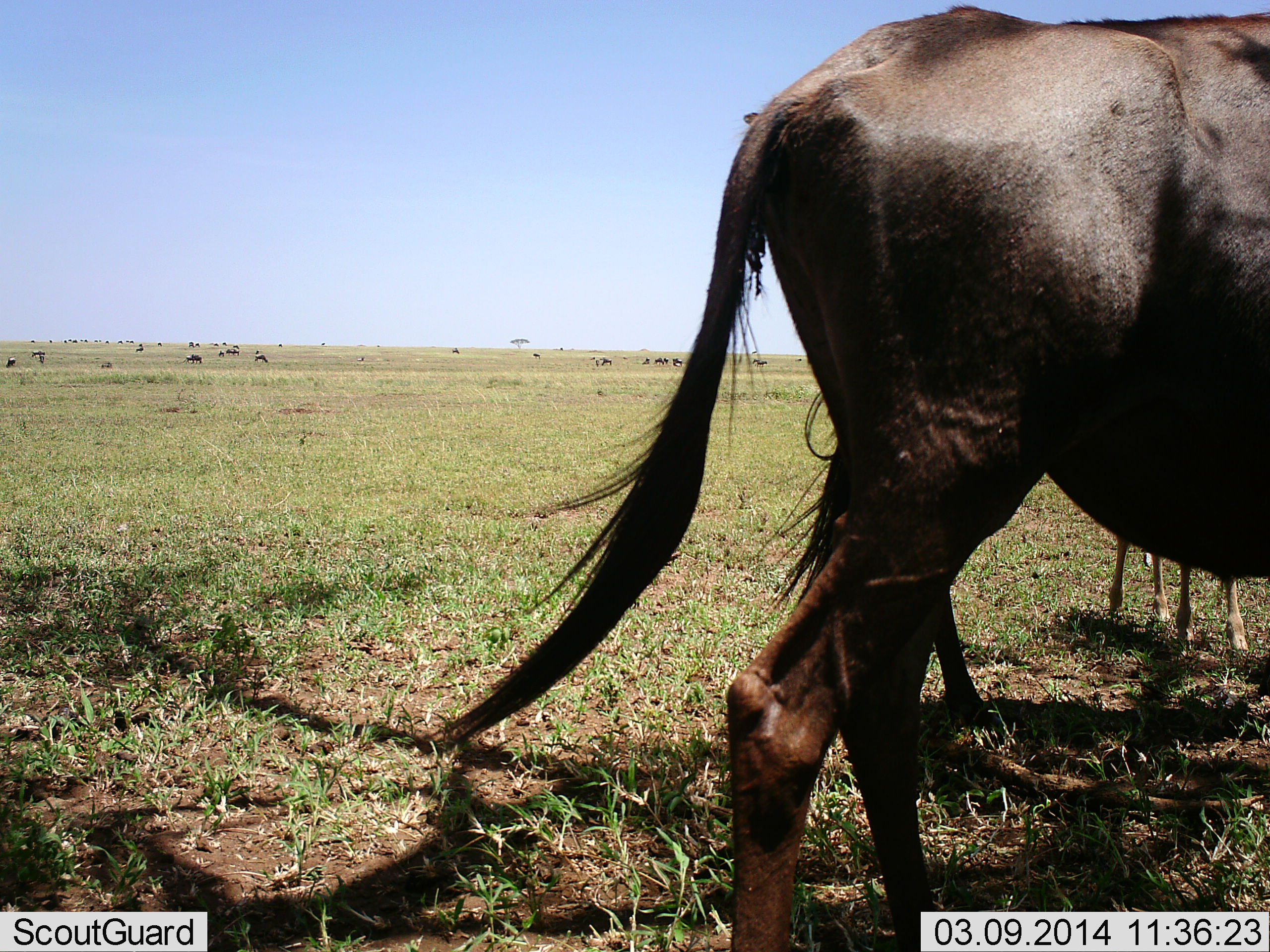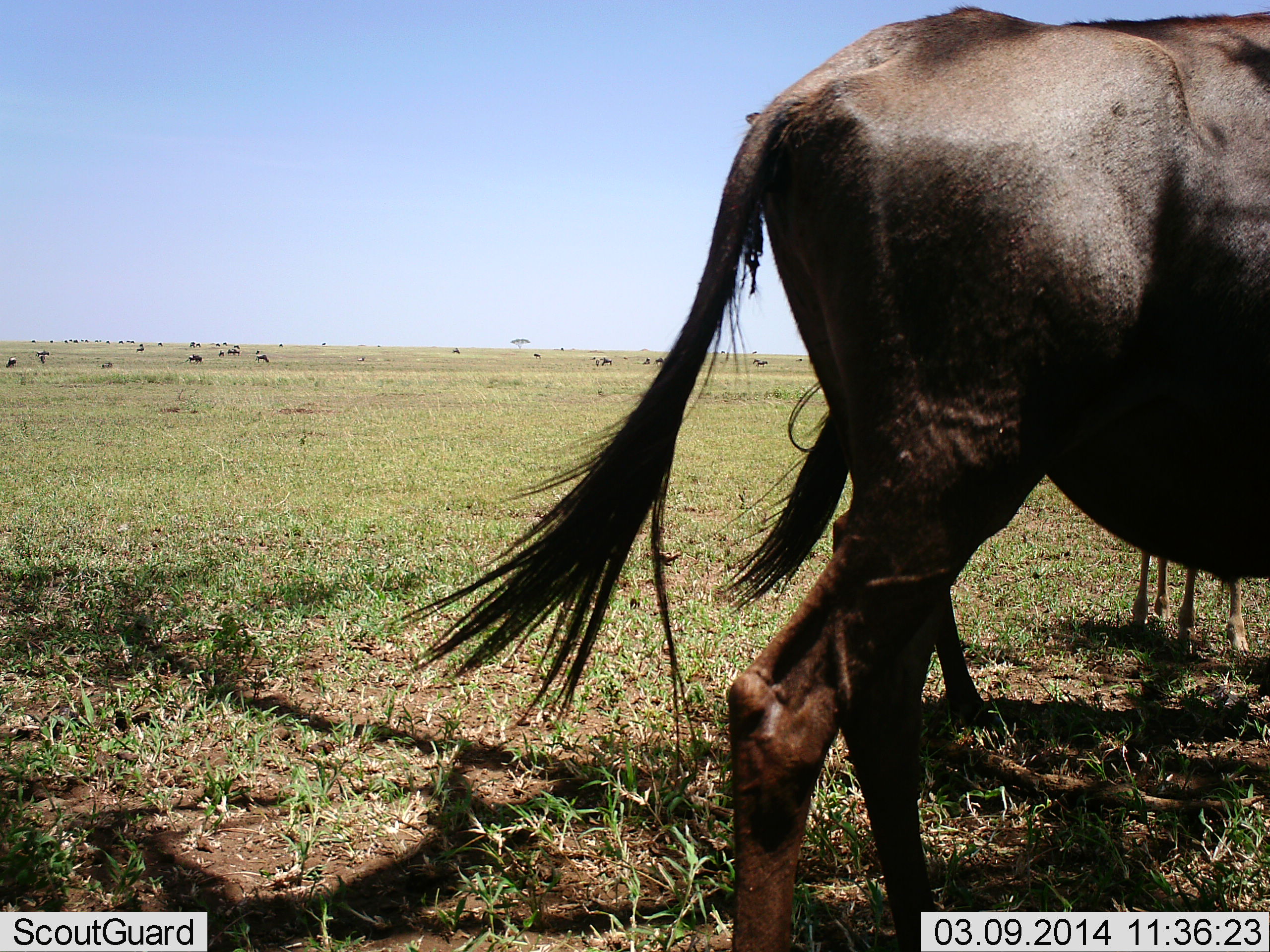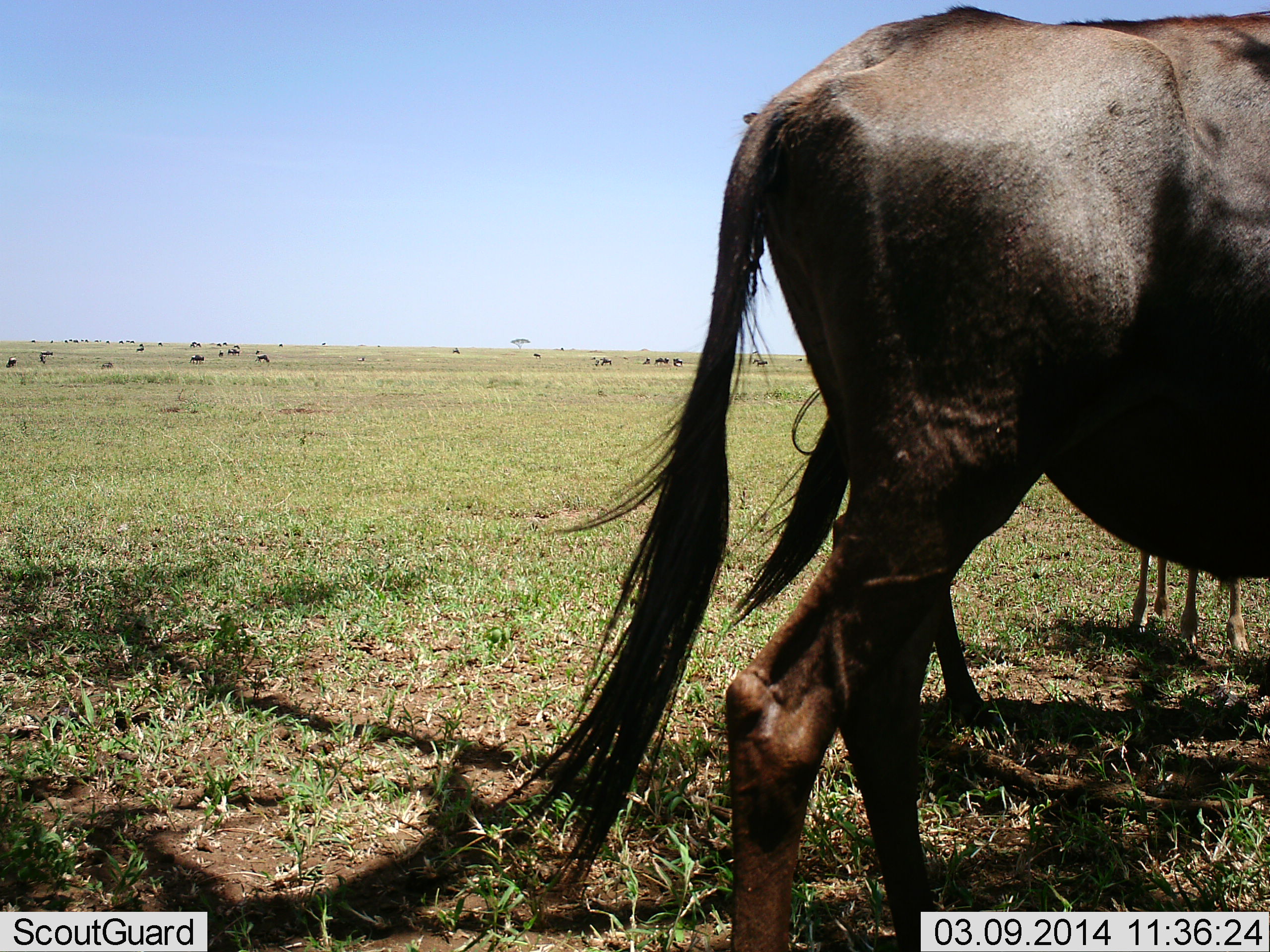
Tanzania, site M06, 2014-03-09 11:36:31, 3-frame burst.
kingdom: Animalia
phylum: Chordata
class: Mammalia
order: Artiodactyla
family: Bovidae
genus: Connochaetes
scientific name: Connochaetes taurinus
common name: blue wildebeest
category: wildebeest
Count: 3.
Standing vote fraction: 91%.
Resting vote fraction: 0%.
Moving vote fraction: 9%.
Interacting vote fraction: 0%.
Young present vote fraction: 55%.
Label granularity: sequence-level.